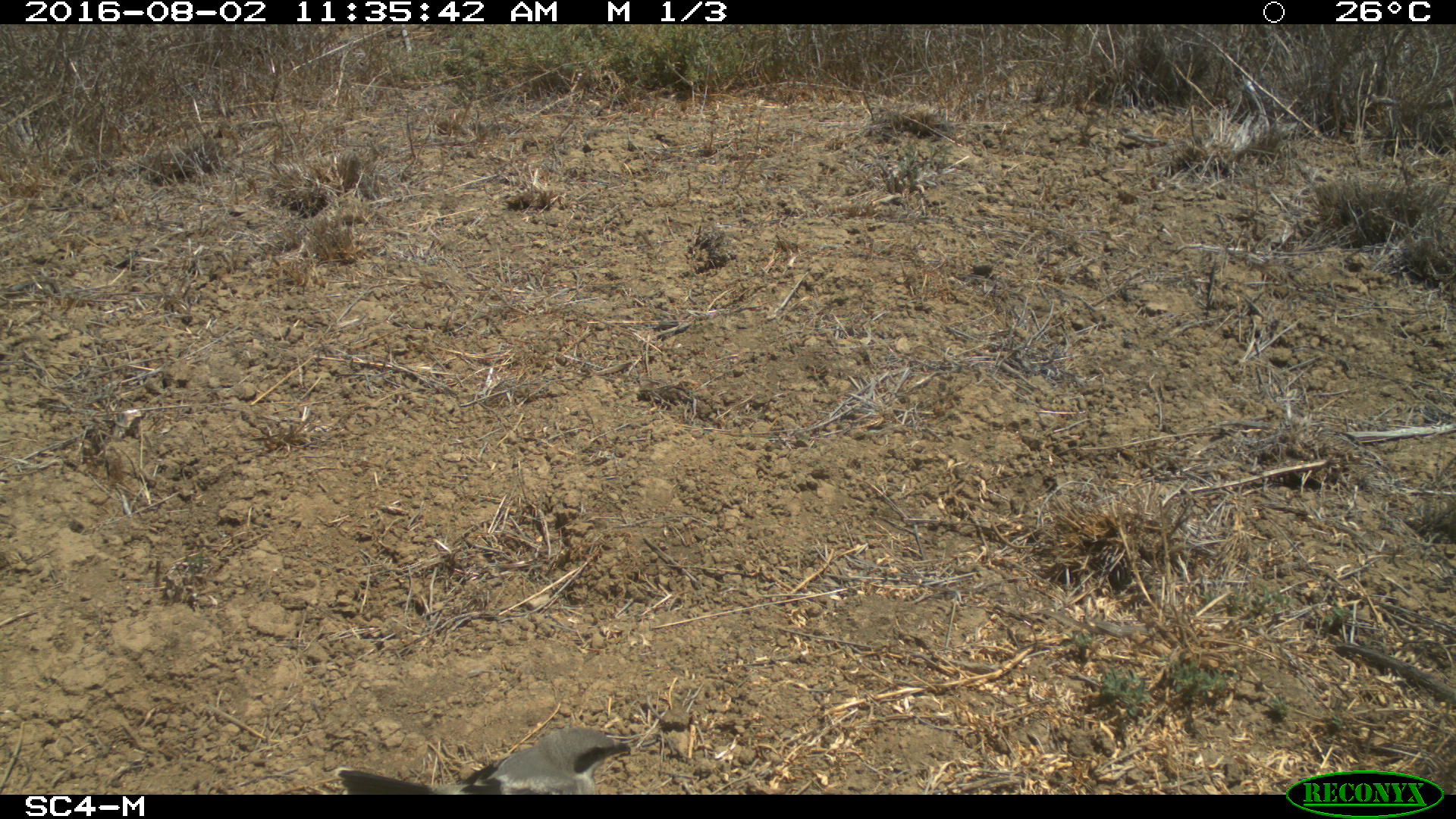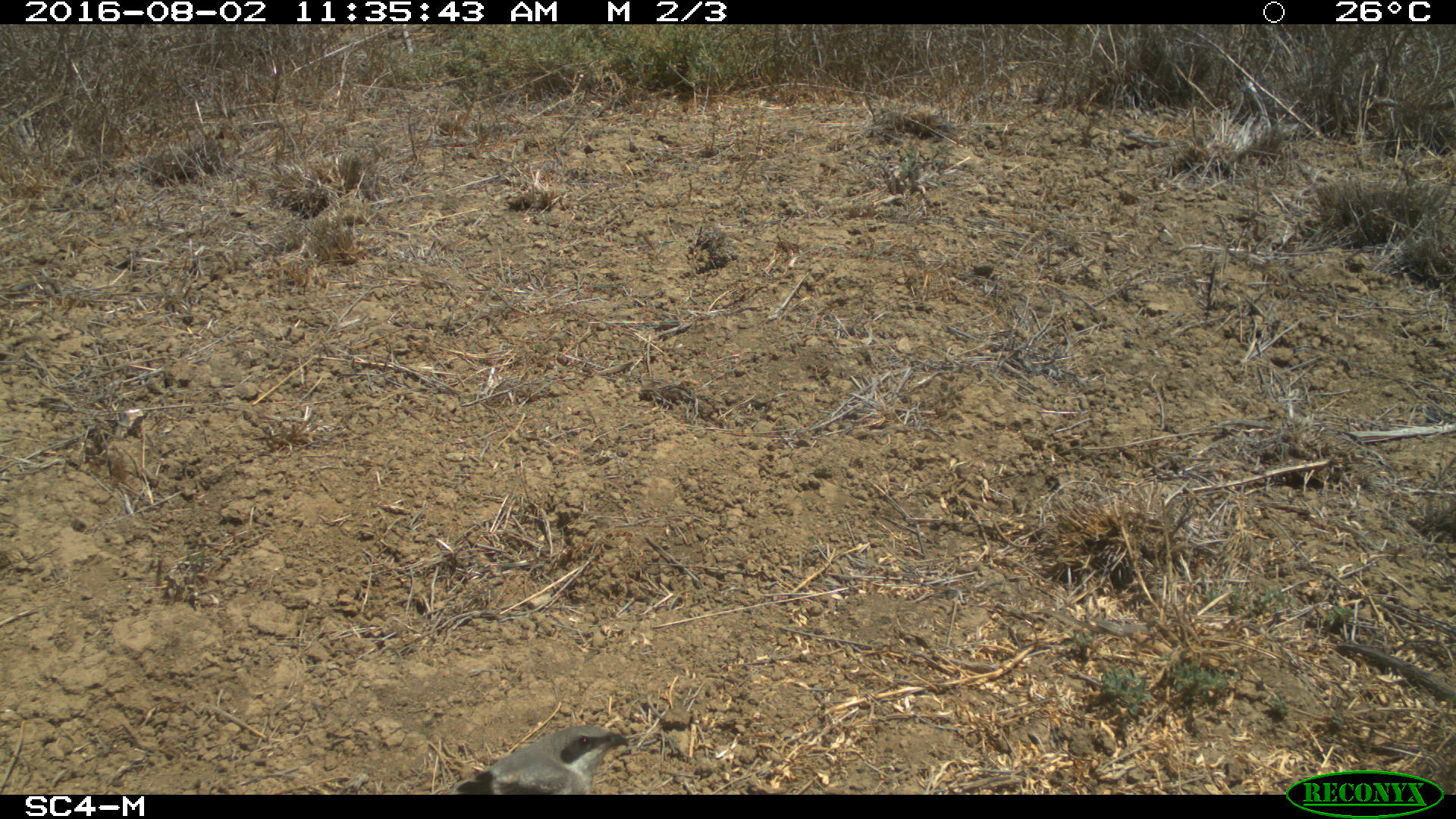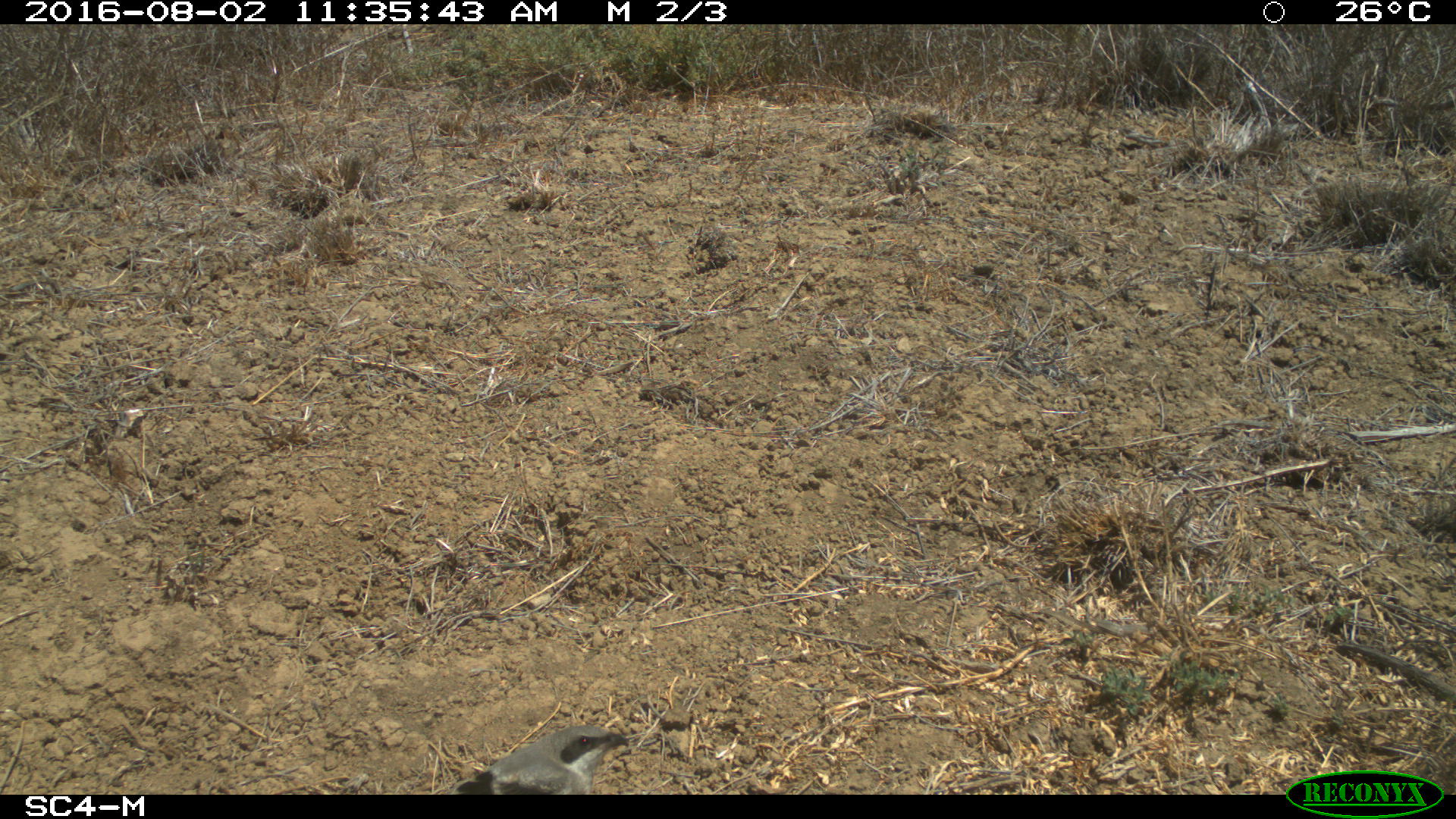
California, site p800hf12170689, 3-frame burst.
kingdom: Animalia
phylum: Chordata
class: Aves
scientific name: Aves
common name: bird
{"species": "bird (Aves)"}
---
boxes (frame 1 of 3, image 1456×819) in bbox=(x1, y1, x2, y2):
bird: bbox=(335, 727, 627, 794)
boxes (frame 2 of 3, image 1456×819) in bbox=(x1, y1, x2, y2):
bird: bbox=(446, 724, 629, 794)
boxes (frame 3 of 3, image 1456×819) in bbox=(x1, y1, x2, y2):
bird: bbox=(447, 725, 629, 794)